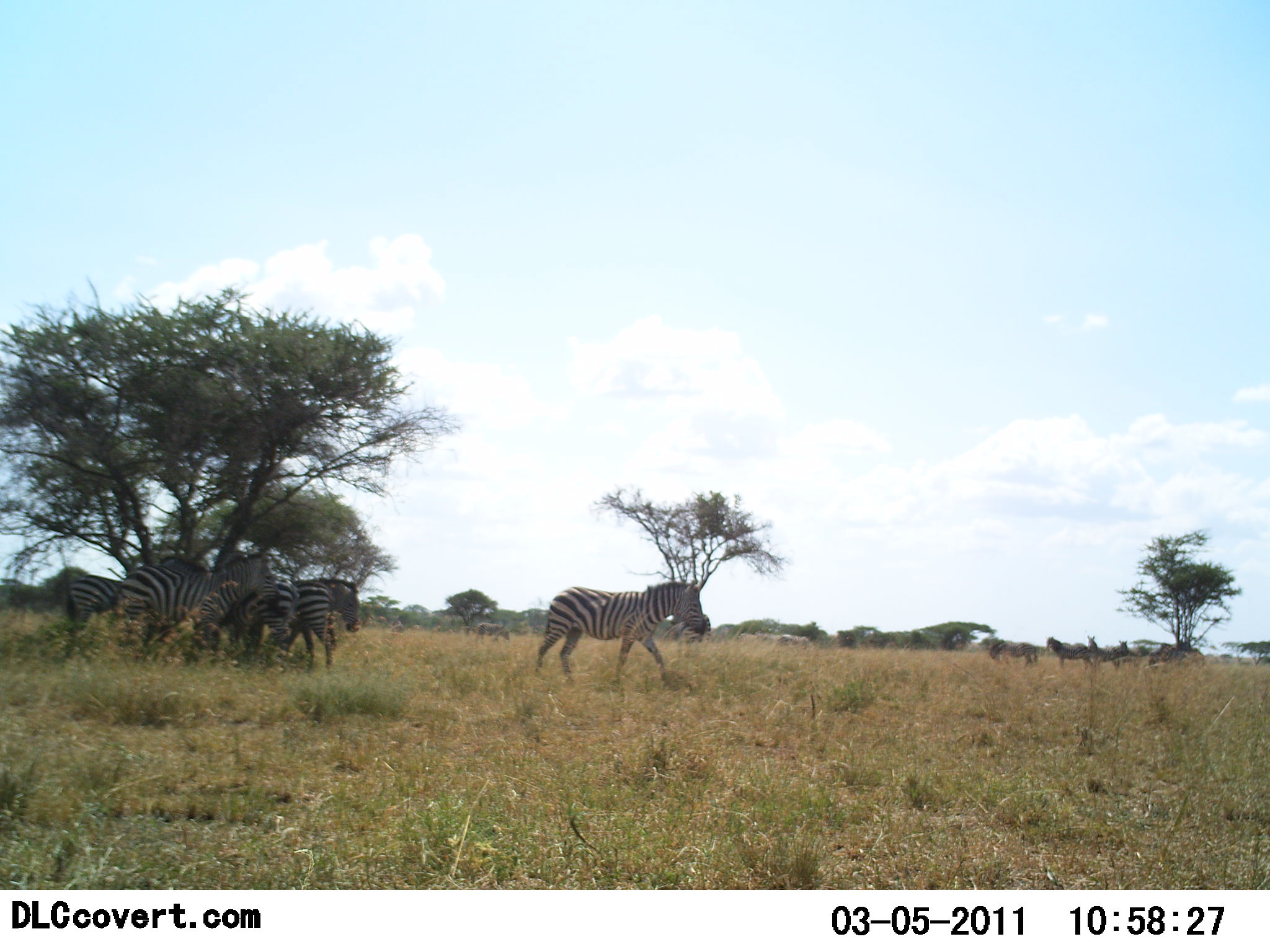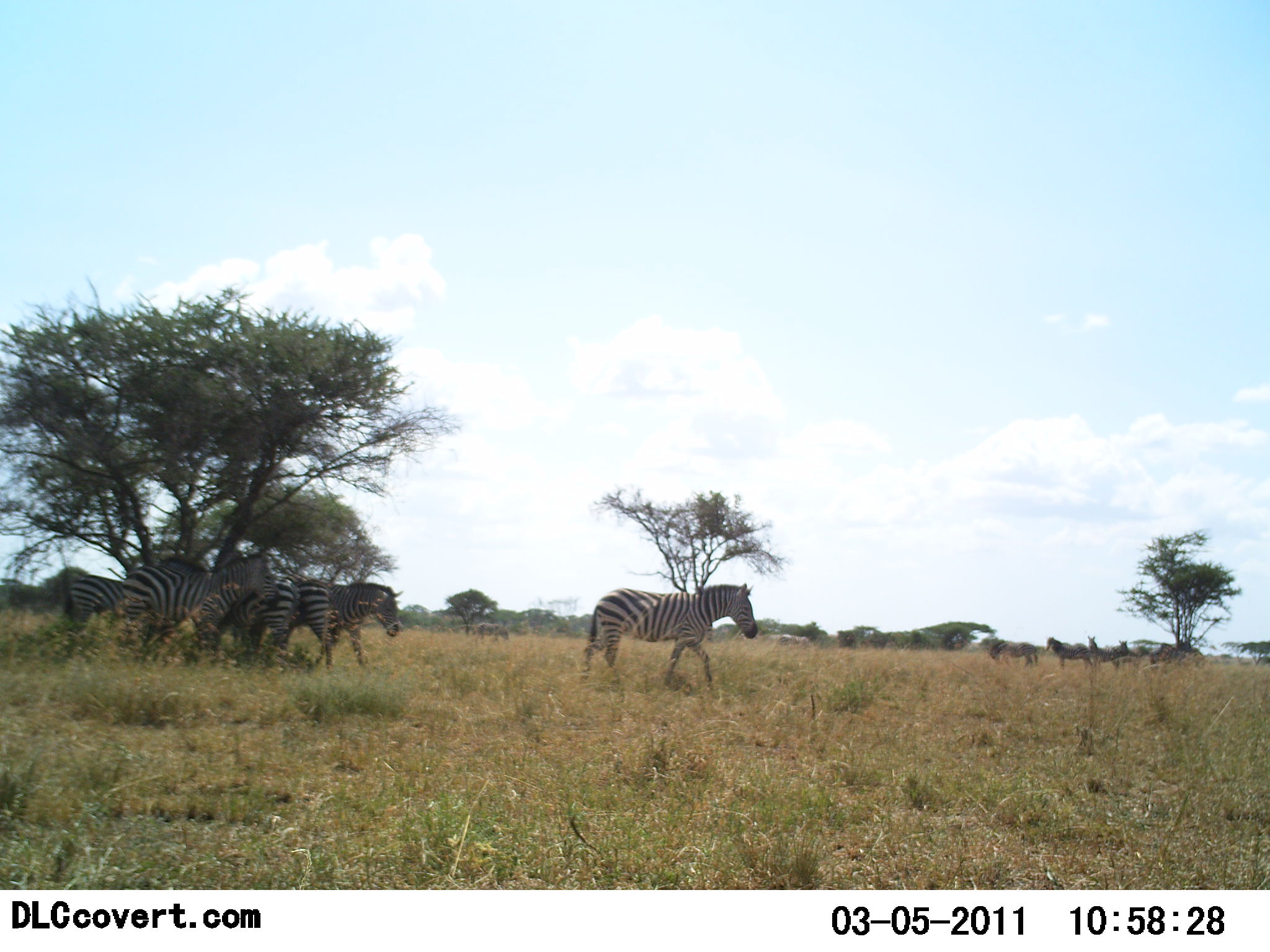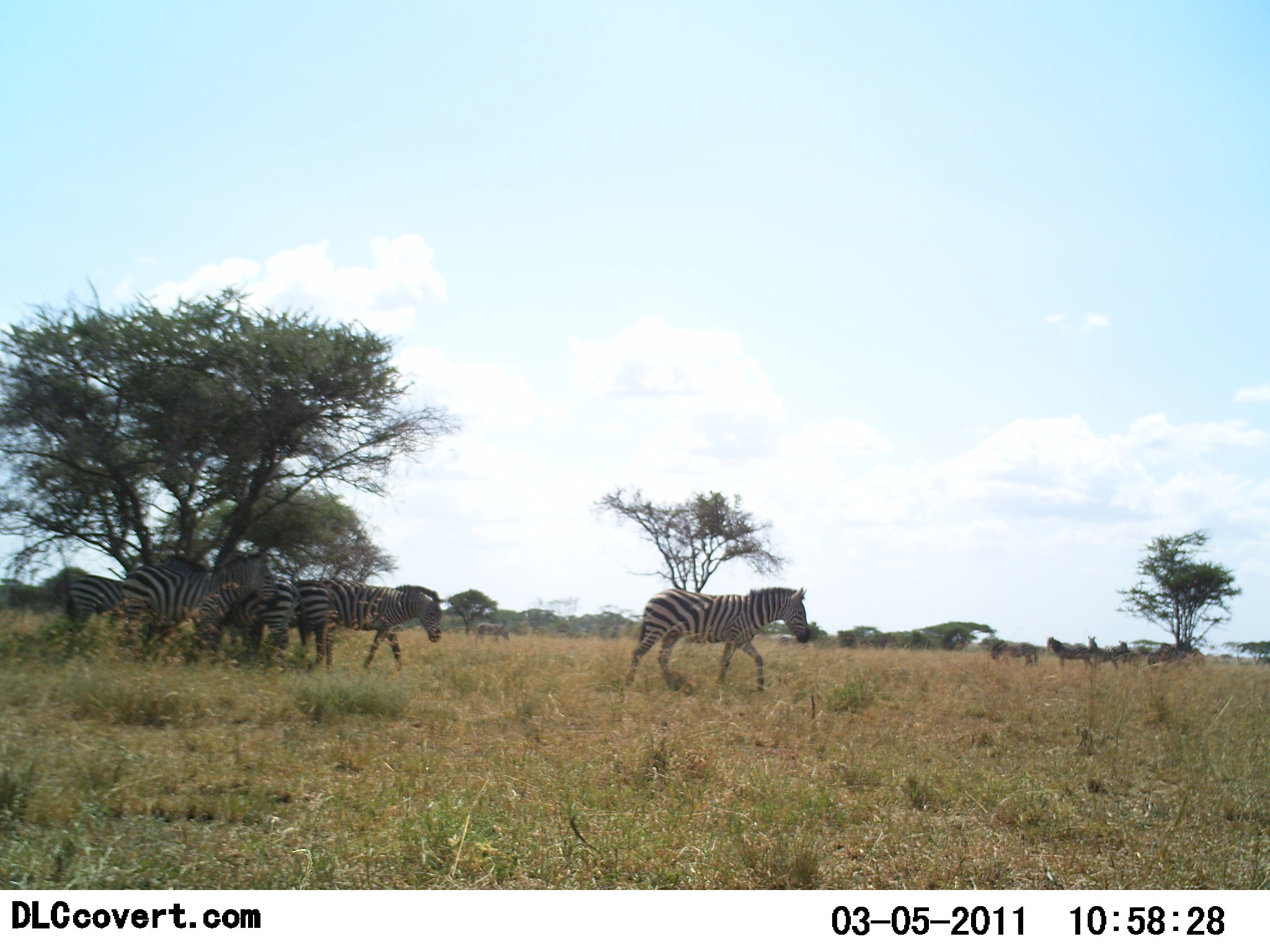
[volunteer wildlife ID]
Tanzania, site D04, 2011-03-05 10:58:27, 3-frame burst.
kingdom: Animalia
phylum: Chordata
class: Mammalia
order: Perissodactyla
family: Equidae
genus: Equus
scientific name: Equus quagga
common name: plains zebra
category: zebra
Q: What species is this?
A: Zebra (plains zebra) (Equus quagga).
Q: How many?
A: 10.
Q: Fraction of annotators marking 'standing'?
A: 70%.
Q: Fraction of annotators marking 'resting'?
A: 20%.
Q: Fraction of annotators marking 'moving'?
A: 70%.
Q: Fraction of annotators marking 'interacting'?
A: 0%.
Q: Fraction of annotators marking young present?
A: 0%.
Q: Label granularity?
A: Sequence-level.